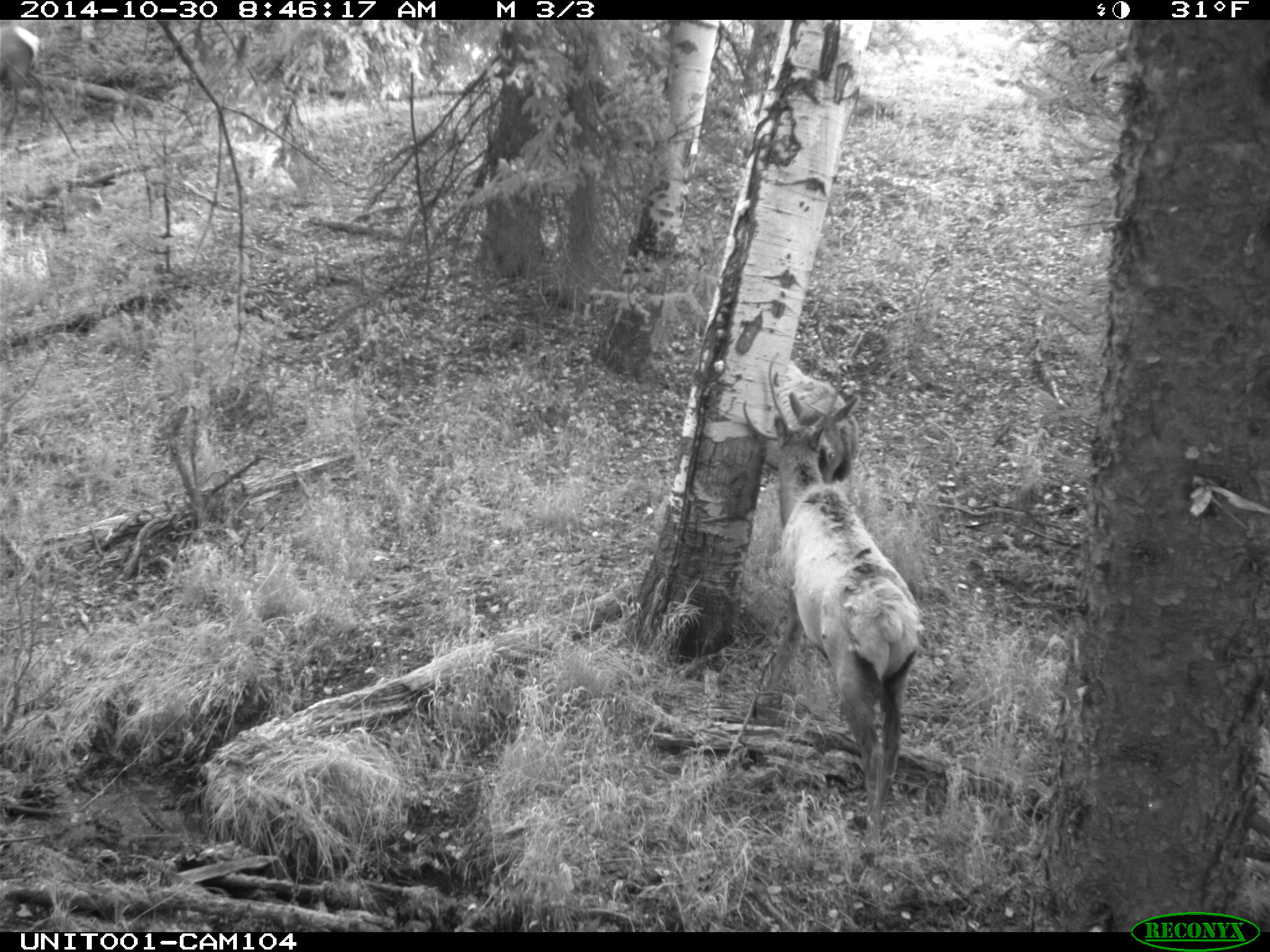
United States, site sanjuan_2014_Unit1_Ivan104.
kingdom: Animalia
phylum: Chordata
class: Mammalia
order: Artiodactyla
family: Cervidae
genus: Cervus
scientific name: Cervus elaphus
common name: red deer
Cervus elaphus (red deer).